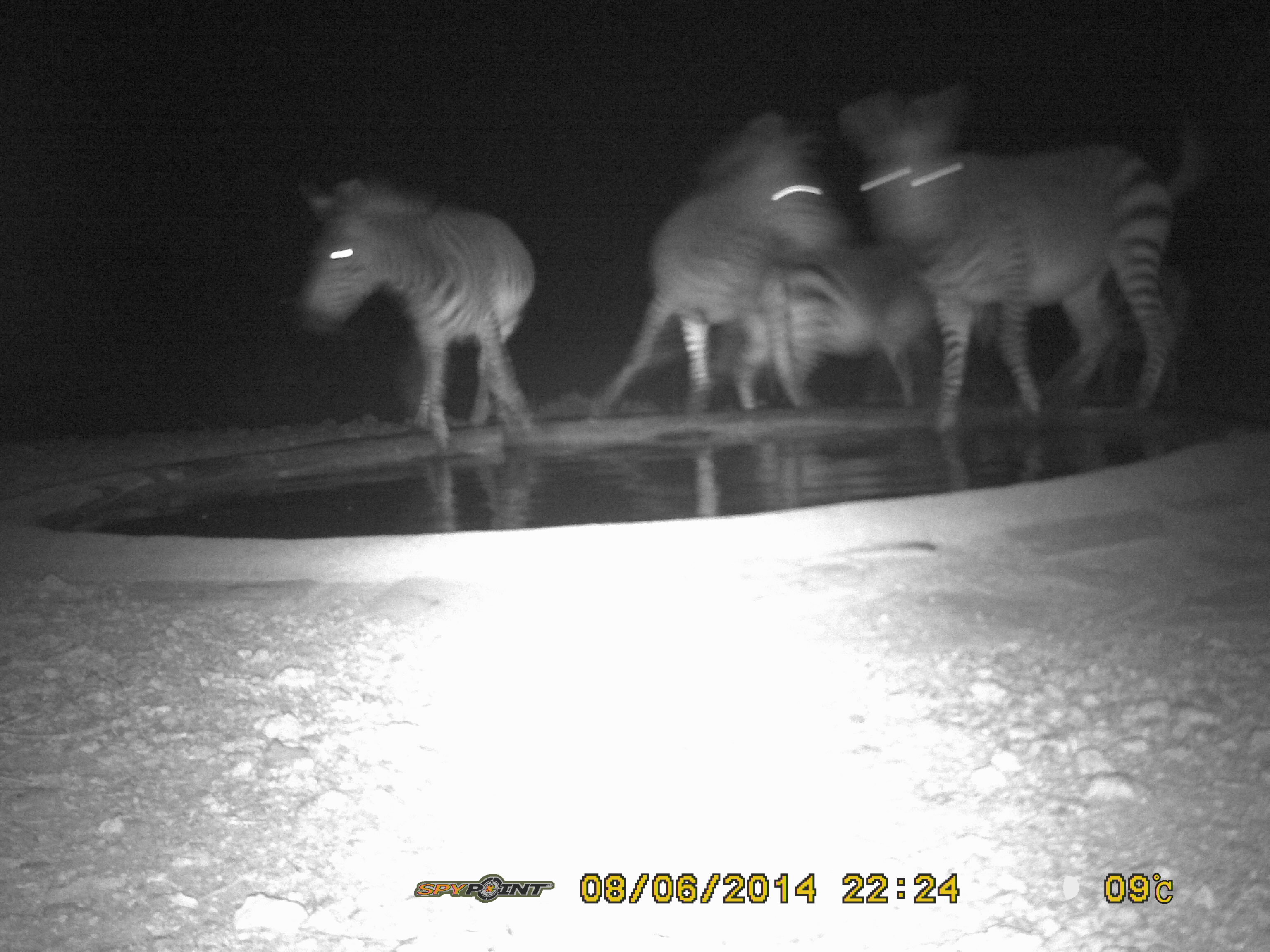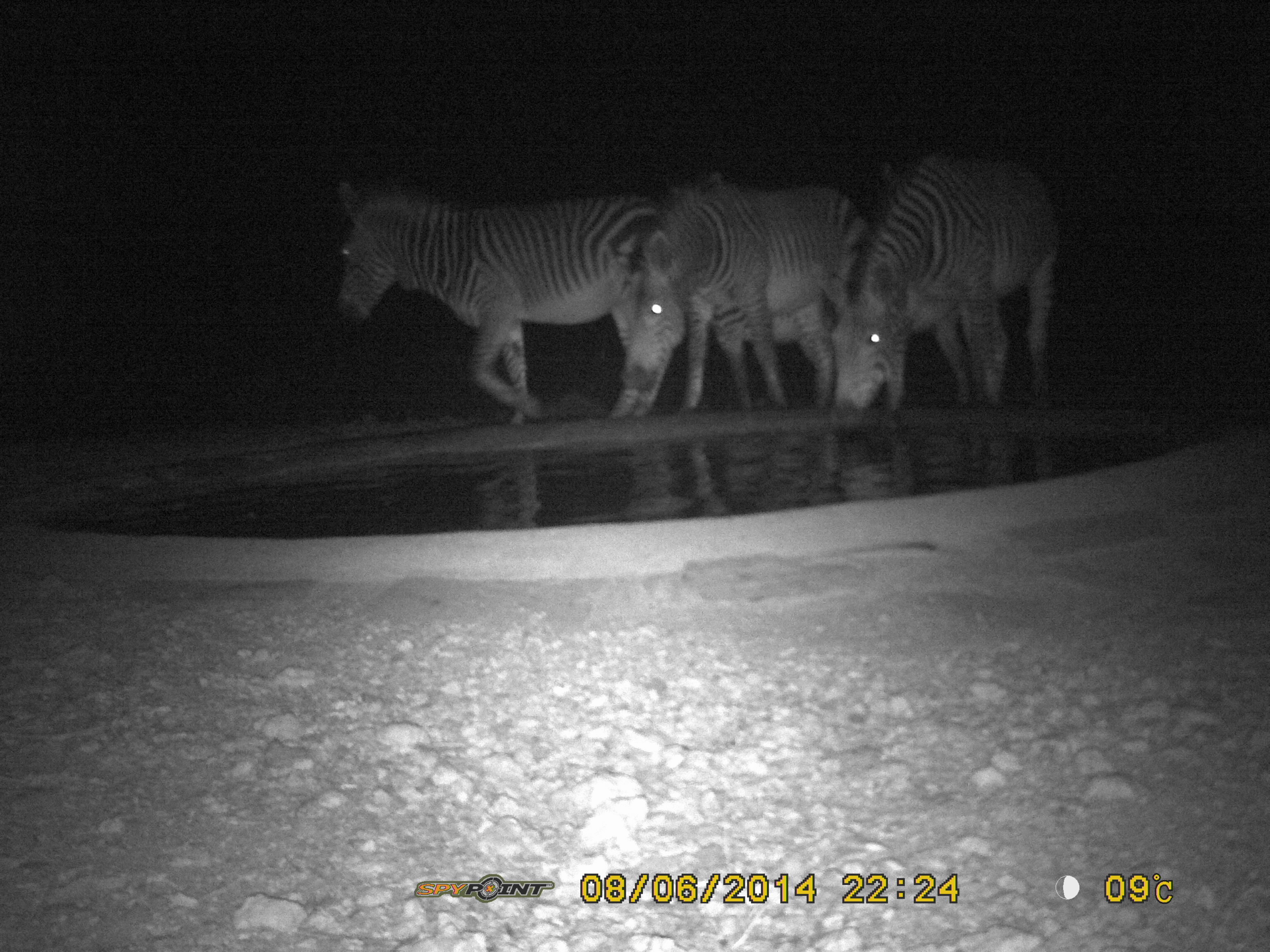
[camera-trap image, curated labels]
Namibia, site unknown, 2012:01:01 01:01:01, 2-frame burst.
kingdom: Animalia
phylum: Chordata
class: Mammalia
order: Perissodactyla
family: Equidae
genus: Equus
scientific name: Equus zebra hartmannae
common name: hartmann's mountain zebra